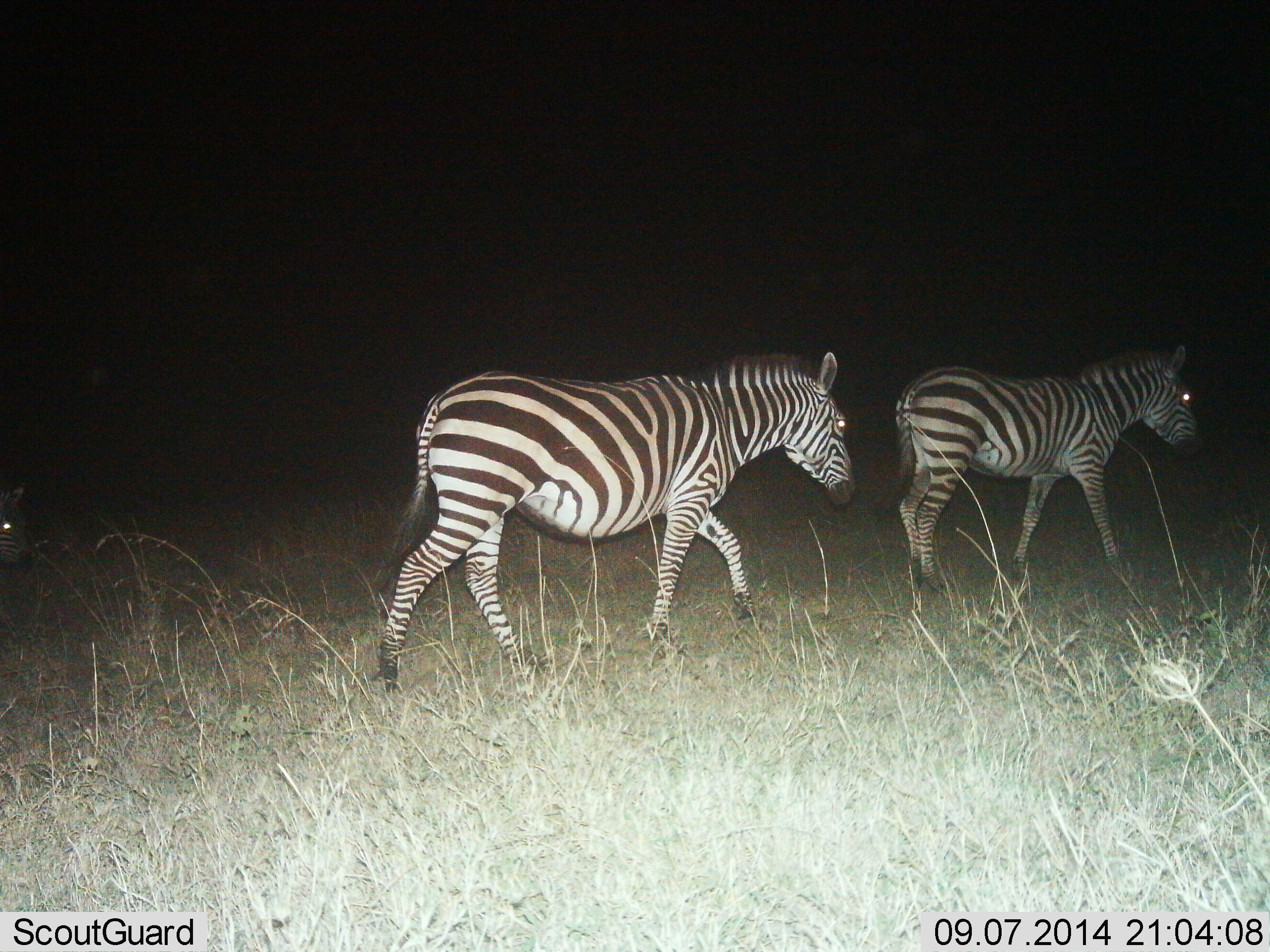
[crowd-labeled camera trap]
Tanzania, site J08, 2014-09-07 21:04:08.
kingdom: Animalia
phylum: Chordata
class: Mammalia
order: Perissodactyla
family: Equidae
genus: Equus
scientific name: Equus quagga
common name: plains zebra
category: zebra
Zebra (plains zebra) (Equus quagga), count 2. Behavior (volunteer vote fractions): standing 10%, resting 10%, moving 80%, interacting 0%. Young present (vote fraction): 0%. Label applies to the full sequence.